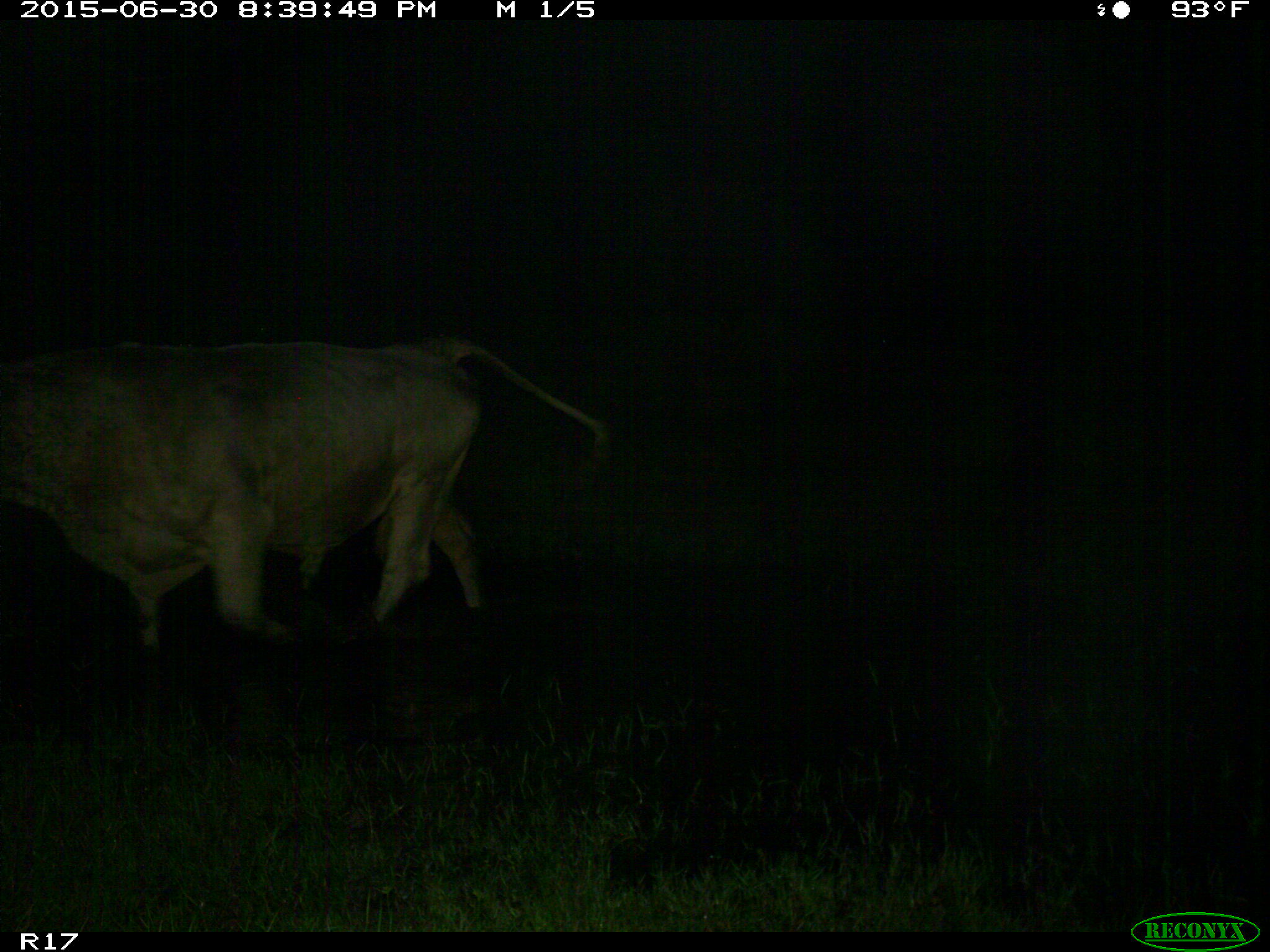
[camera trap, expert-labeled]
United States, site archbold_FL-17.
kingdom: Animalia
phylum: Chordata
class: Mammalia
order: Artiodactyla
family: Bovidae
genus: Bos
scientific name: Bos taurus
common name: domestic cow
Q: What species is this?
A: Bos taurus (domestic cow).